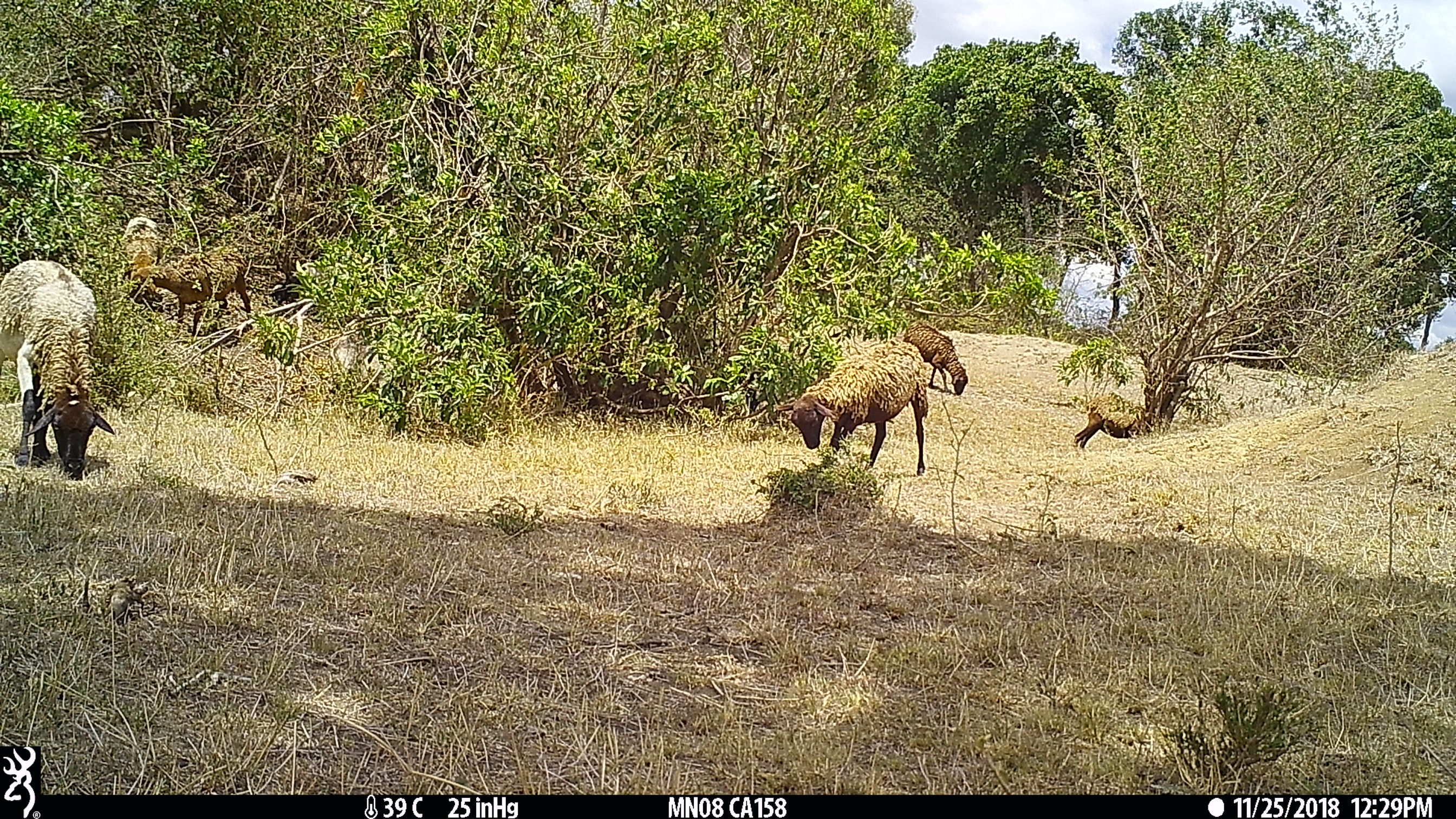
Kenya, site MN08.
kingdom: Animalia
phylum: Chordata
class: Mammalia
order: Artiodactyla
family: Bovidae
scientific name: Bovidae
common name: sheep or goat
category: shoat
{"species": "shoat (sheep or goat) (Bovidae)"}